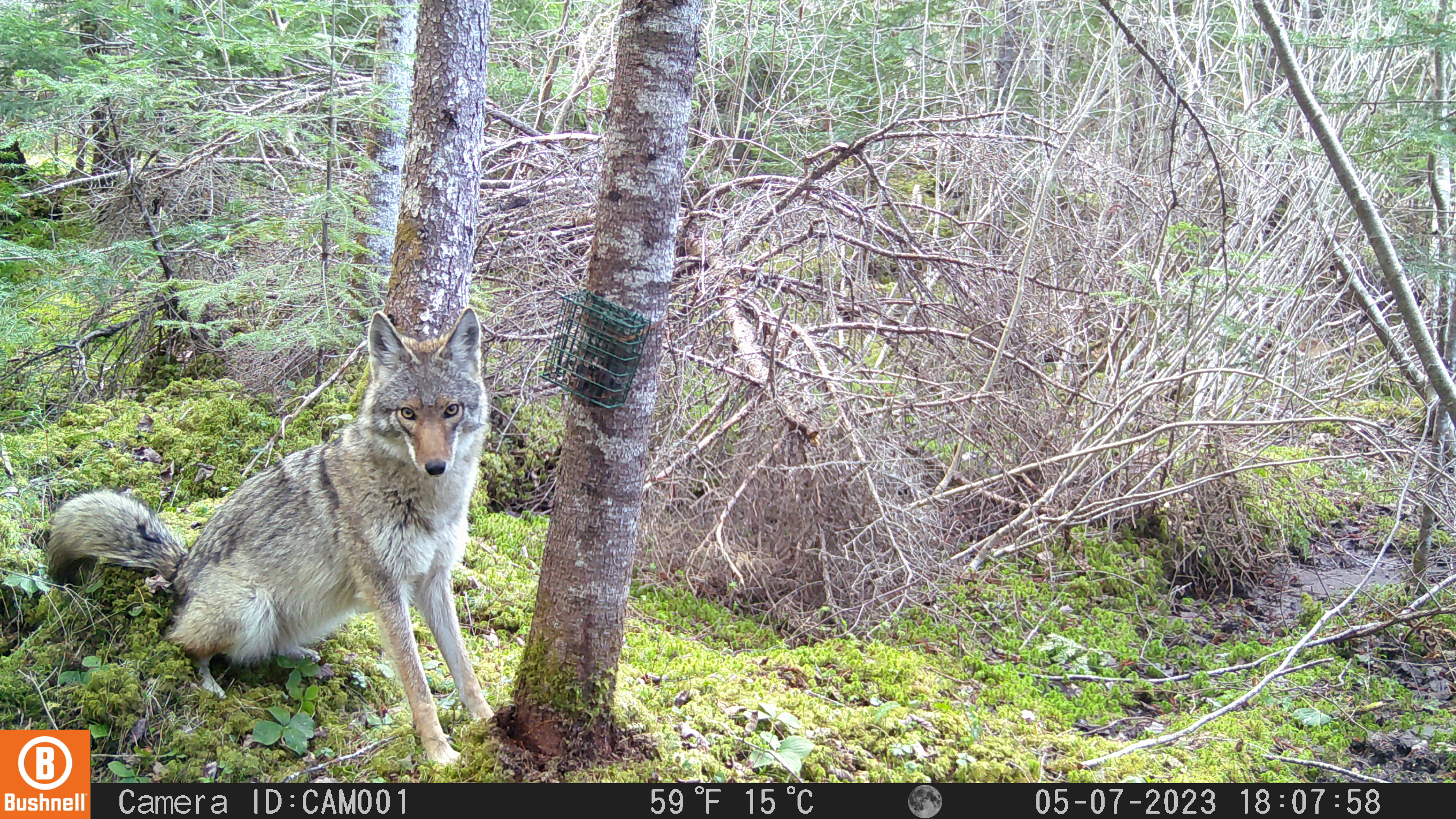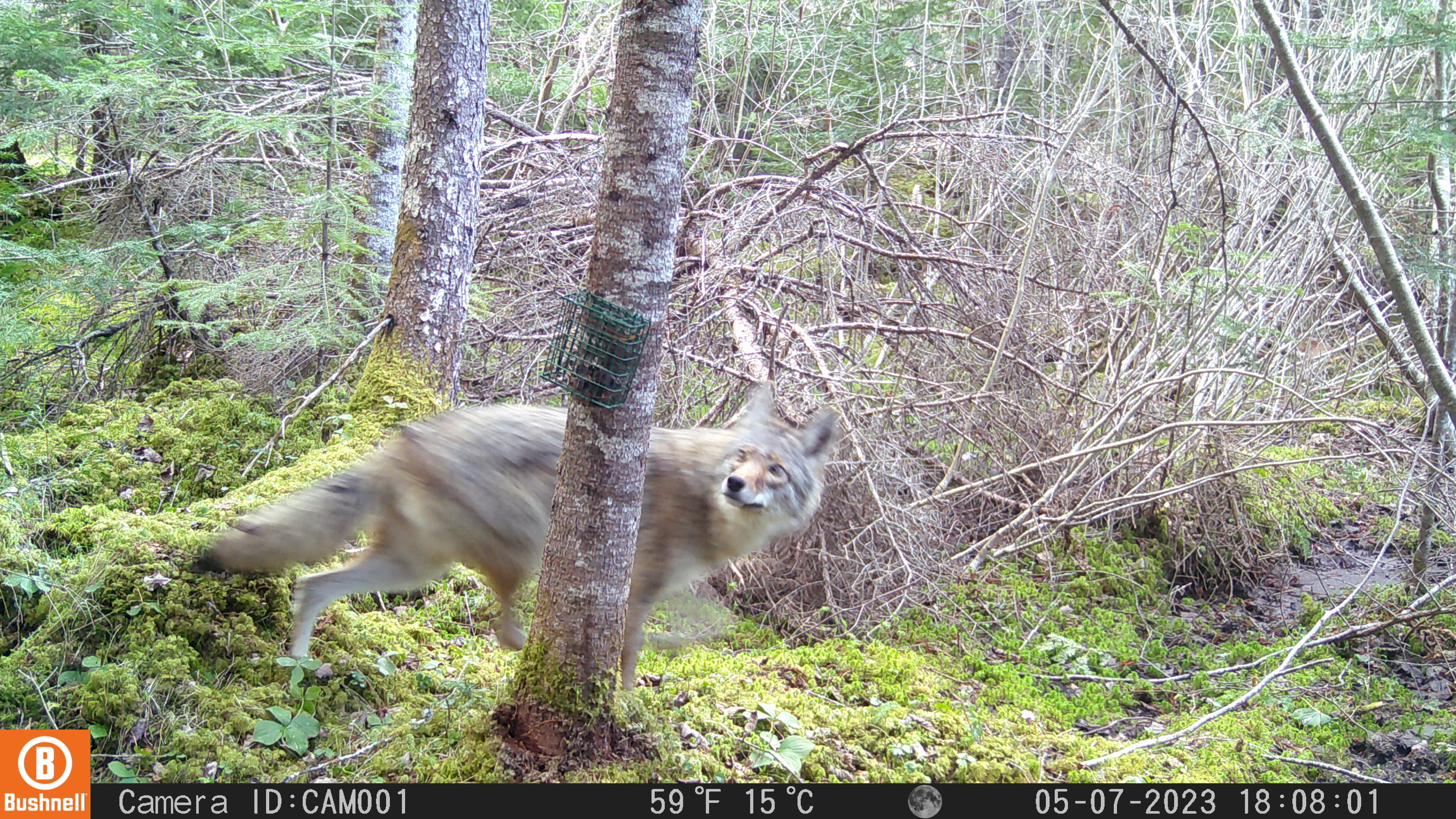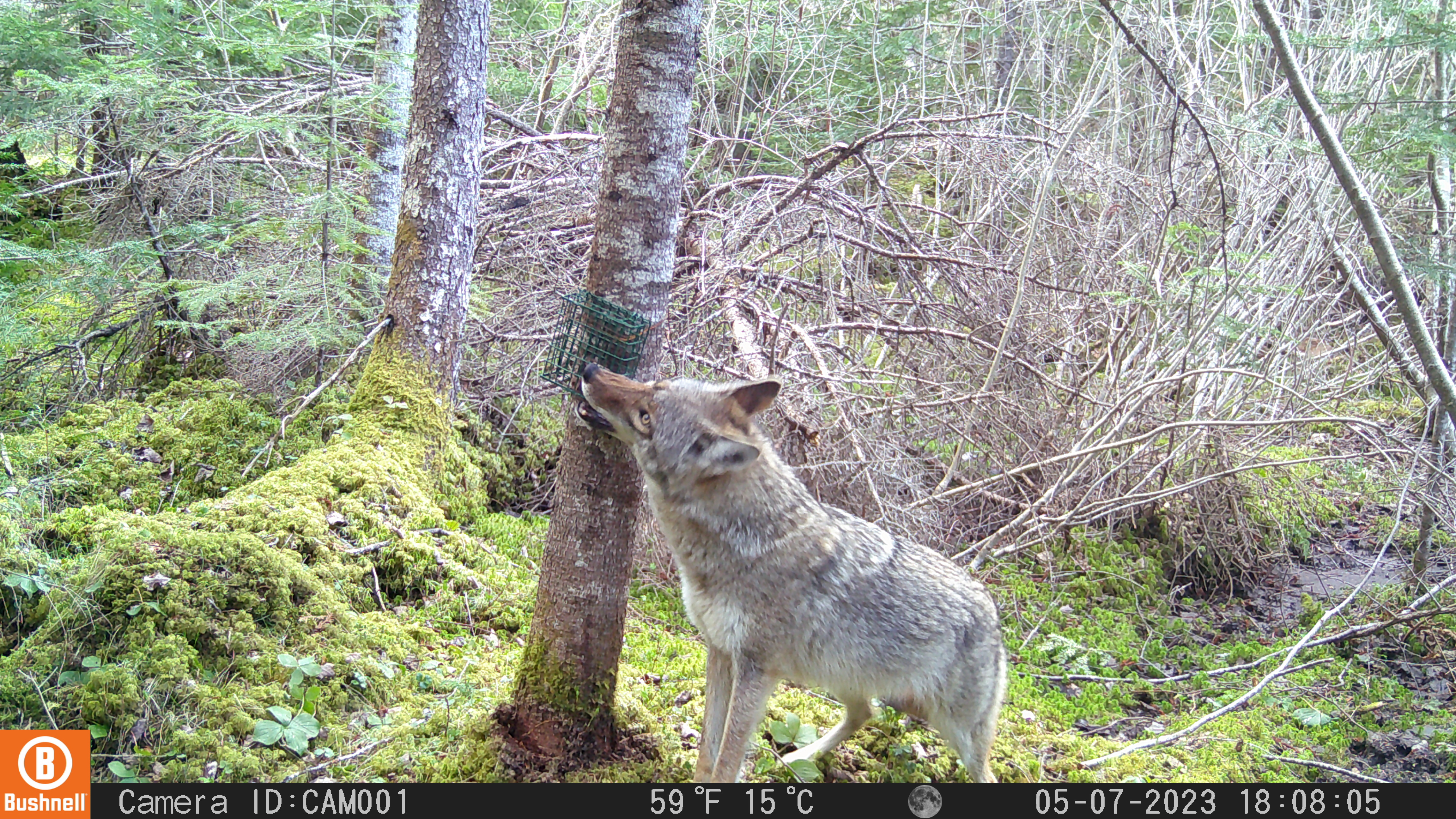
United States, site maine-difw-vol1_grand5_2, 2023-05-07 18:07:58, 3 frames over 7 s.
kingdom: Animalia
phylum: Chordata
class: Mammalia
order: Carnivora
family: Canidae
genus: Canis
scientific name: Canis latrans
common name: coyote